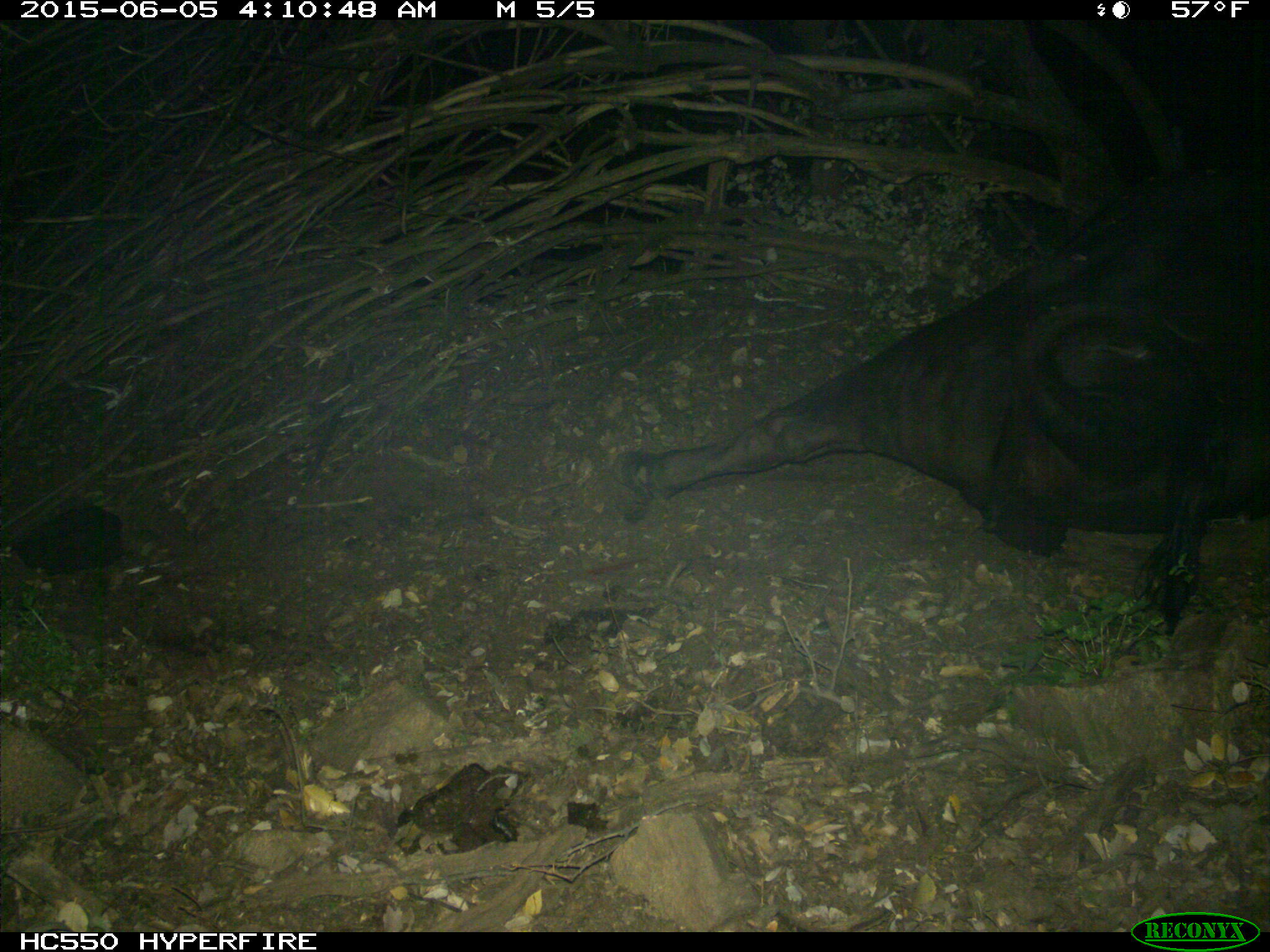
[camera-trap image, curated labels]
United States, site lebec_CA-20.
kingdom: Animalia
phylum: Chordata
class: Mammalia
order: Artiodactyla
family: Bovidae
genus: Bos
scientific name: Bos taurus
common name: domestic cow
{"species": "Bos taurus (domestic cow)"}